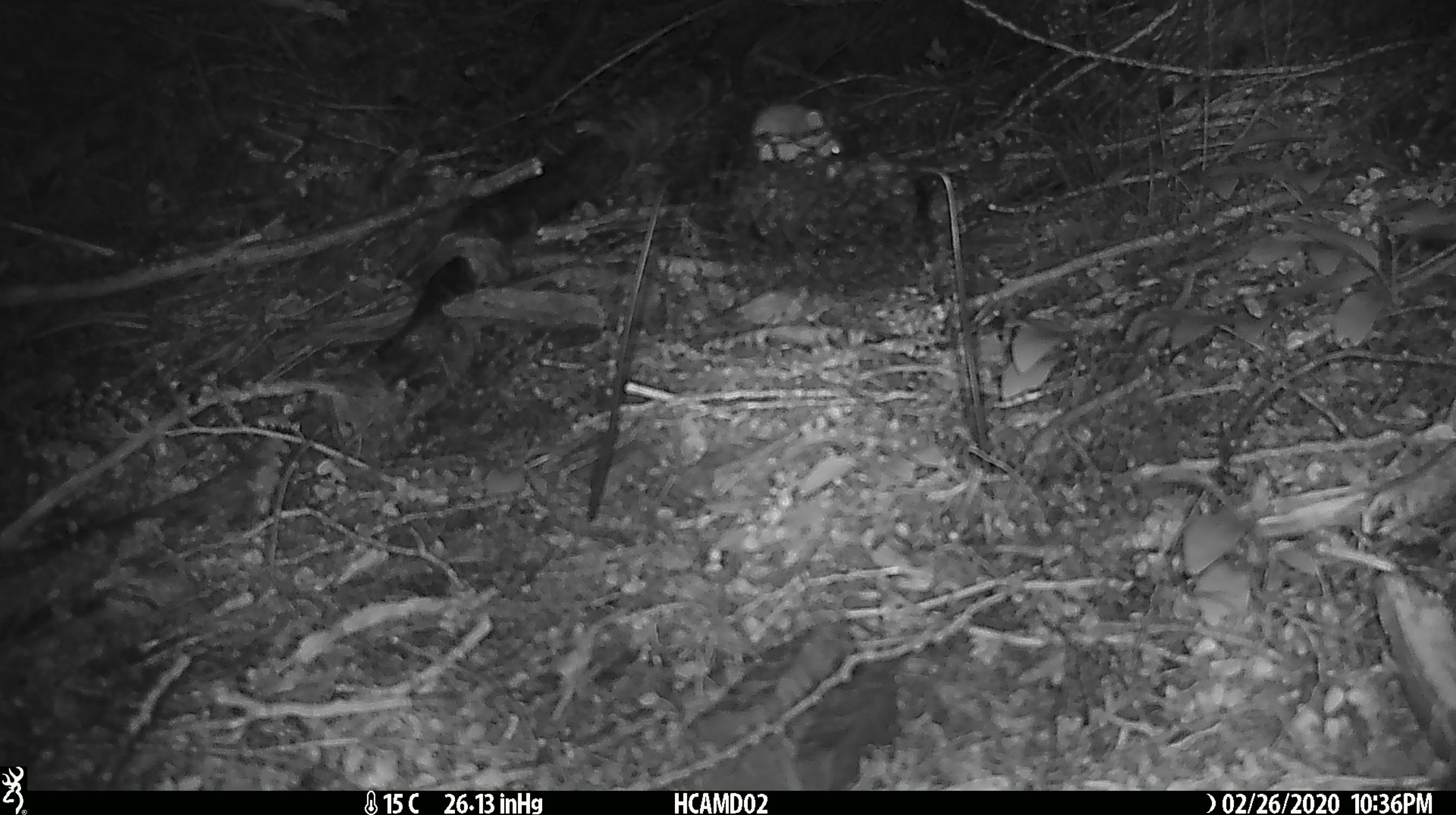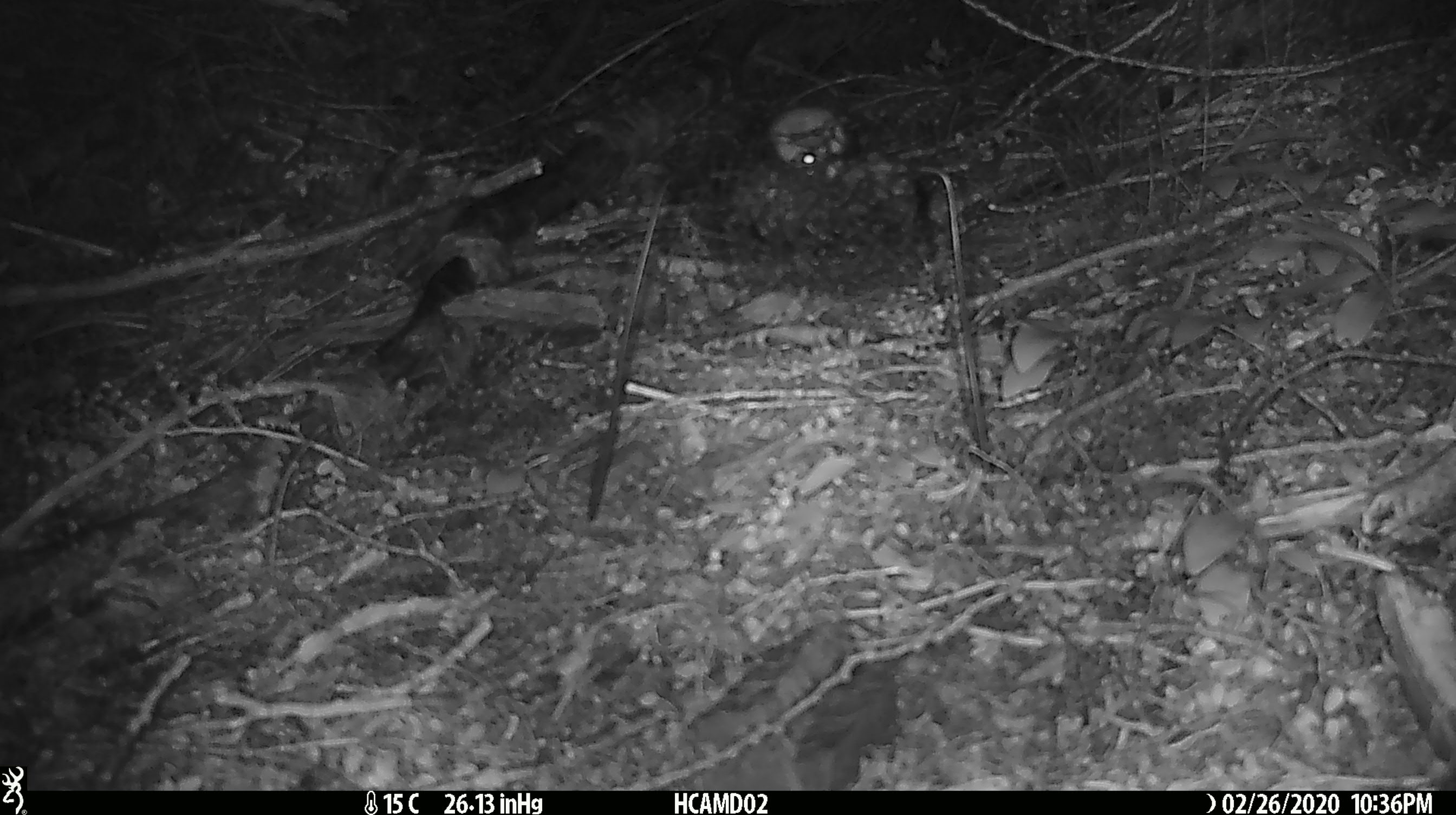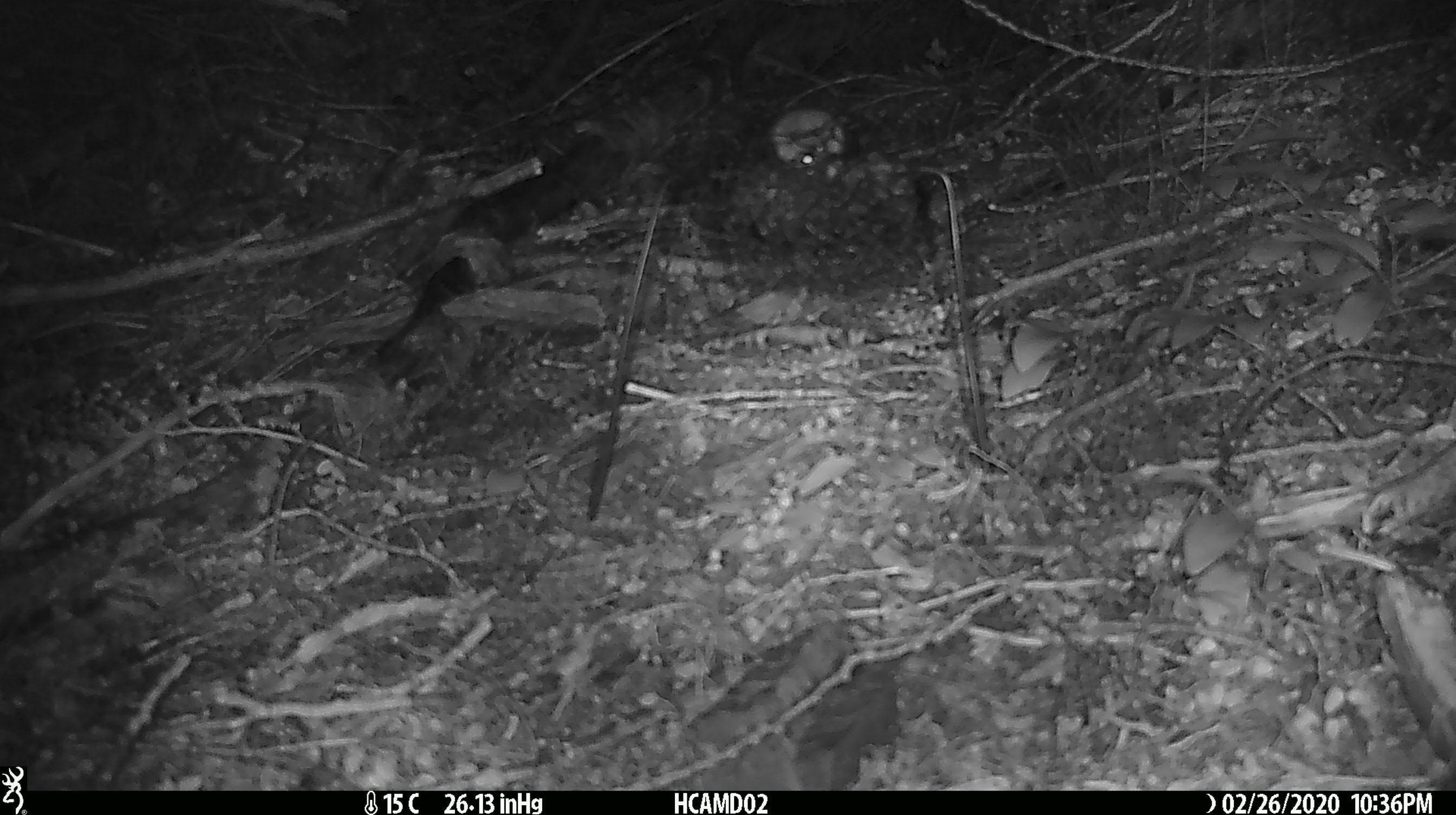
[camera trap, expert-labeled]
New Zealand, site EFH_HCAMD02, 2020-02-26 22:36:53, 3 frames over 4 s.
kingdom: Animalia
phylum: Chordata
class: Mammalia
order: Rodentia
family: Muridae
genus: Mus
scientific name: Mus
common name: mouse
Mouse (Mus).